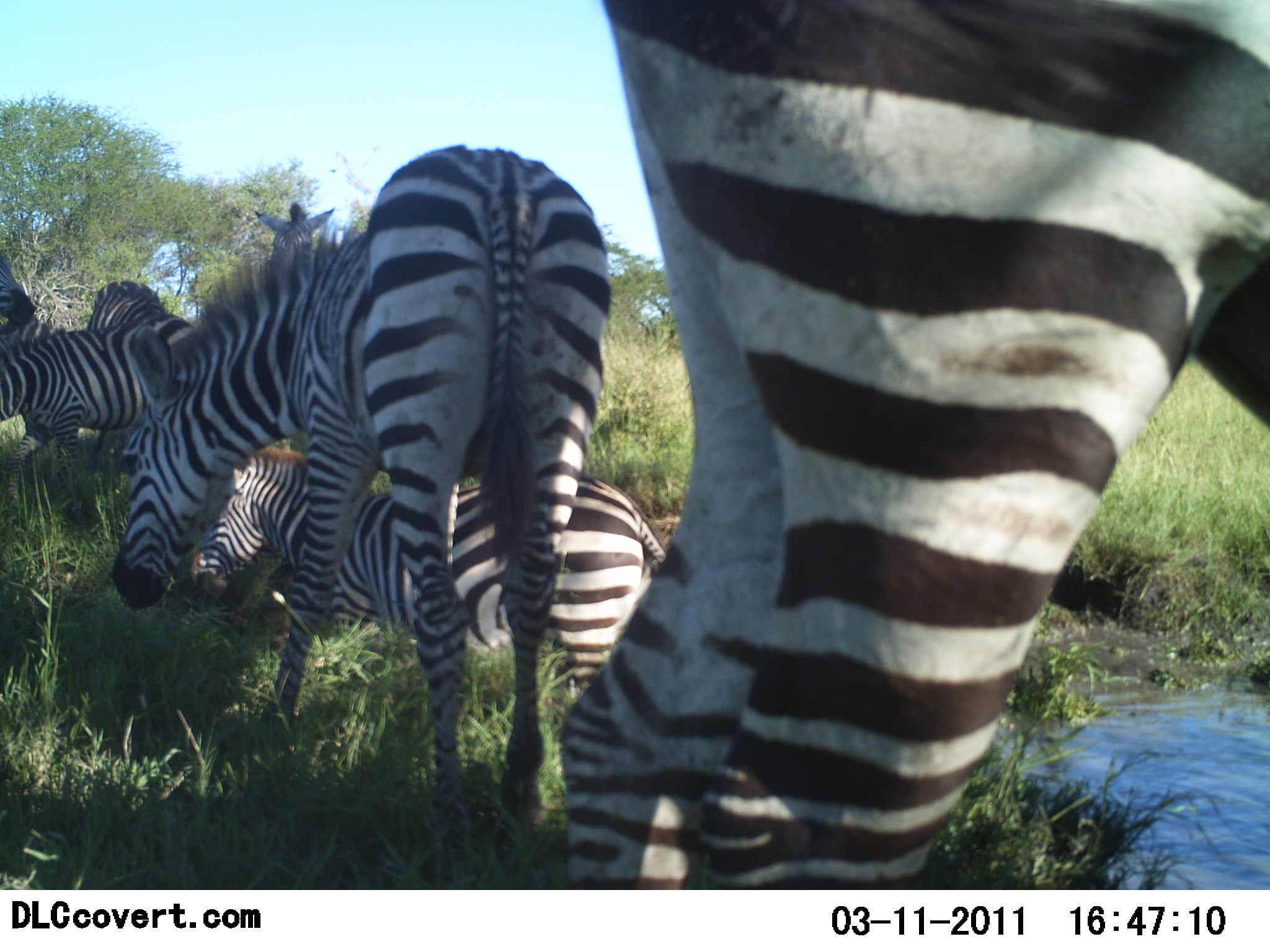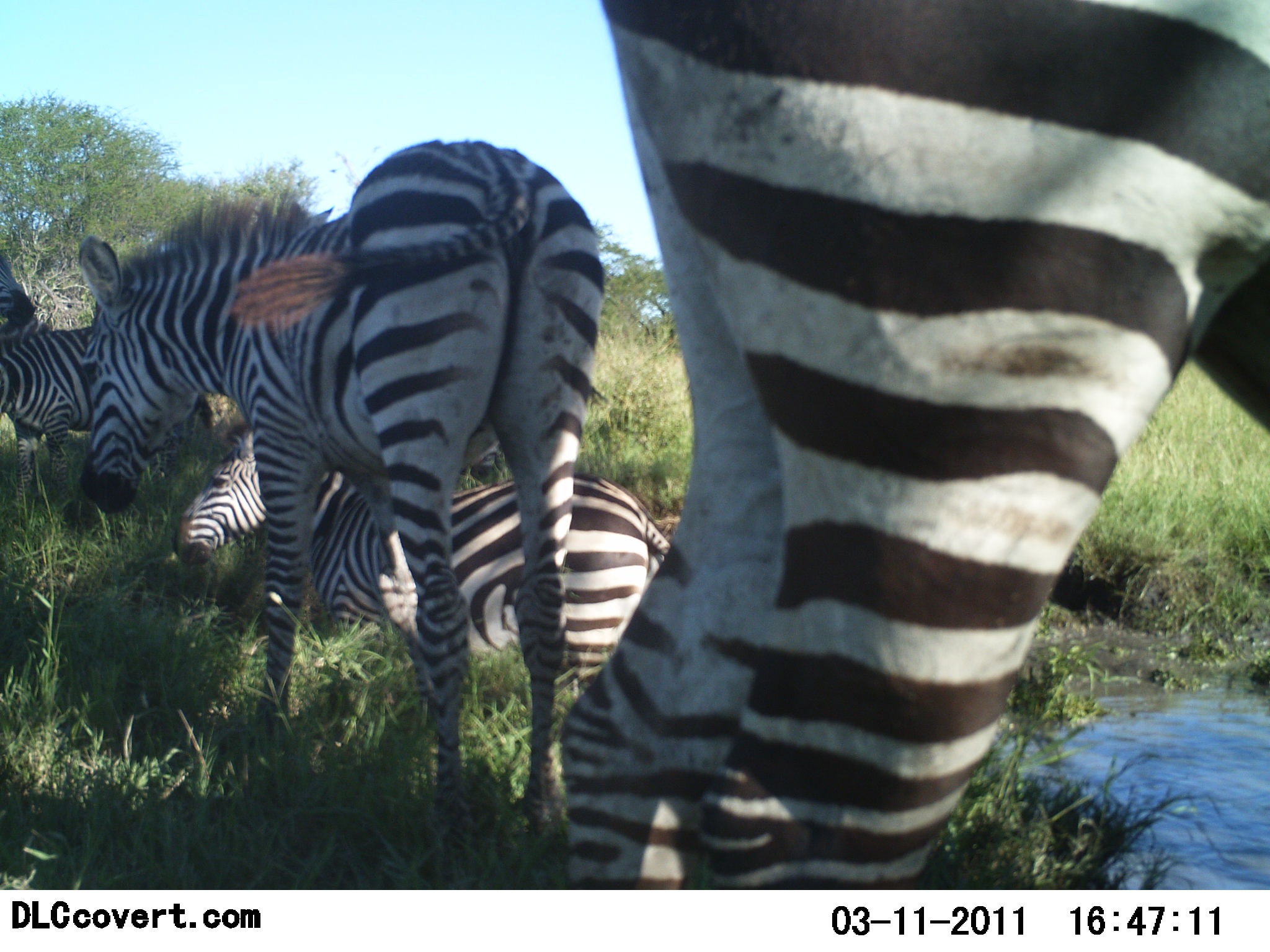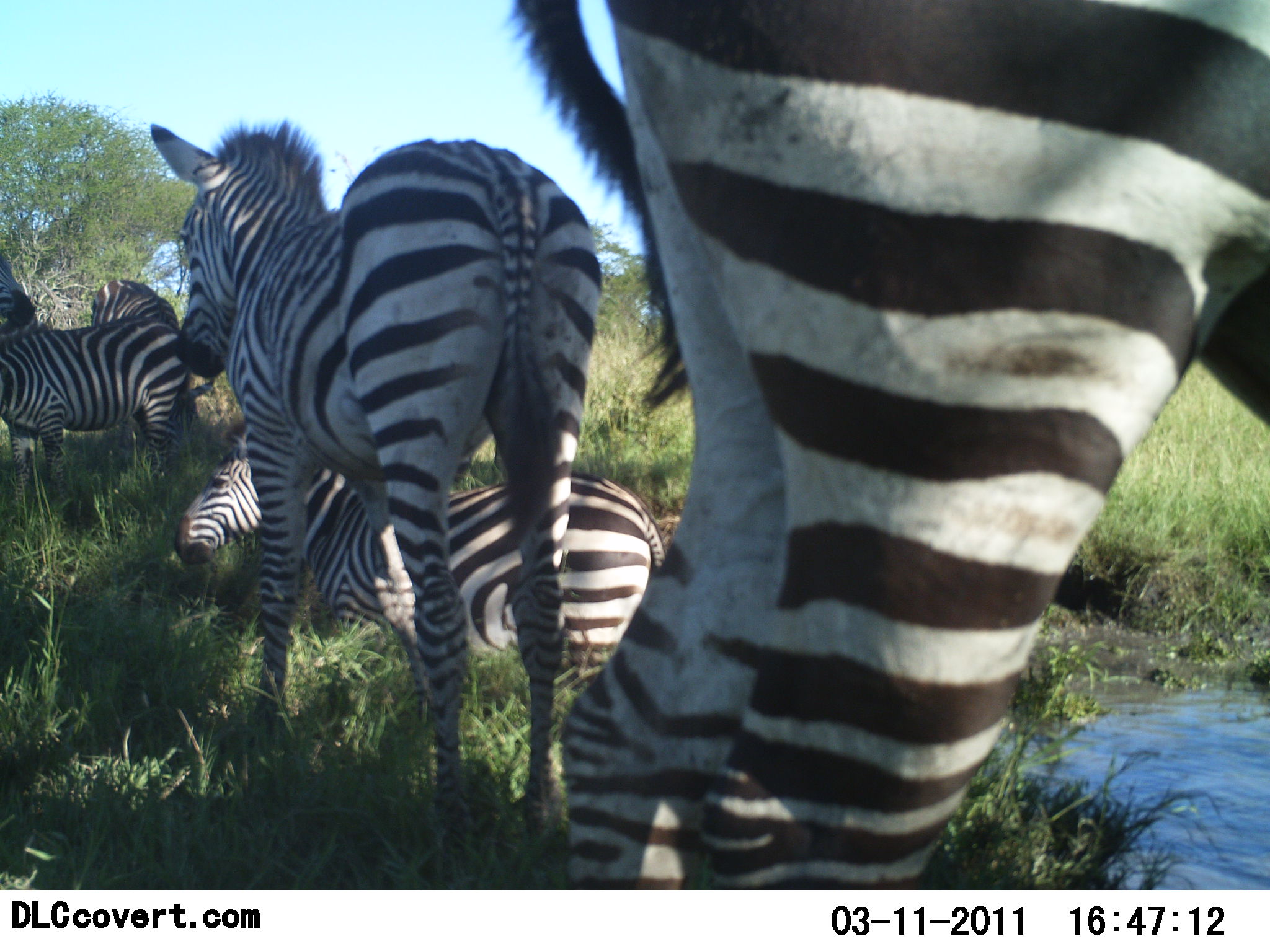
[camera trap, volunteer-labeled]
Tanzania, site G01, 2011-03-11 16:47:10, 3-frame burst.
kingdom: Animalia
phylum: Chordata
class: Mammalia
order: Perissodactyla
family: Equidae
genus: Equus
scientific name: Equus quagga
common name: plains zebra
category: zebra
Zebra (plains zebra) (Equus quagga), count 6. Behavior (volunteer vote fractions): standing 83%, resting 58%, moving 17%, interacting 17%. Young present (vote fraction): 8%. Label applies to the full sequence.